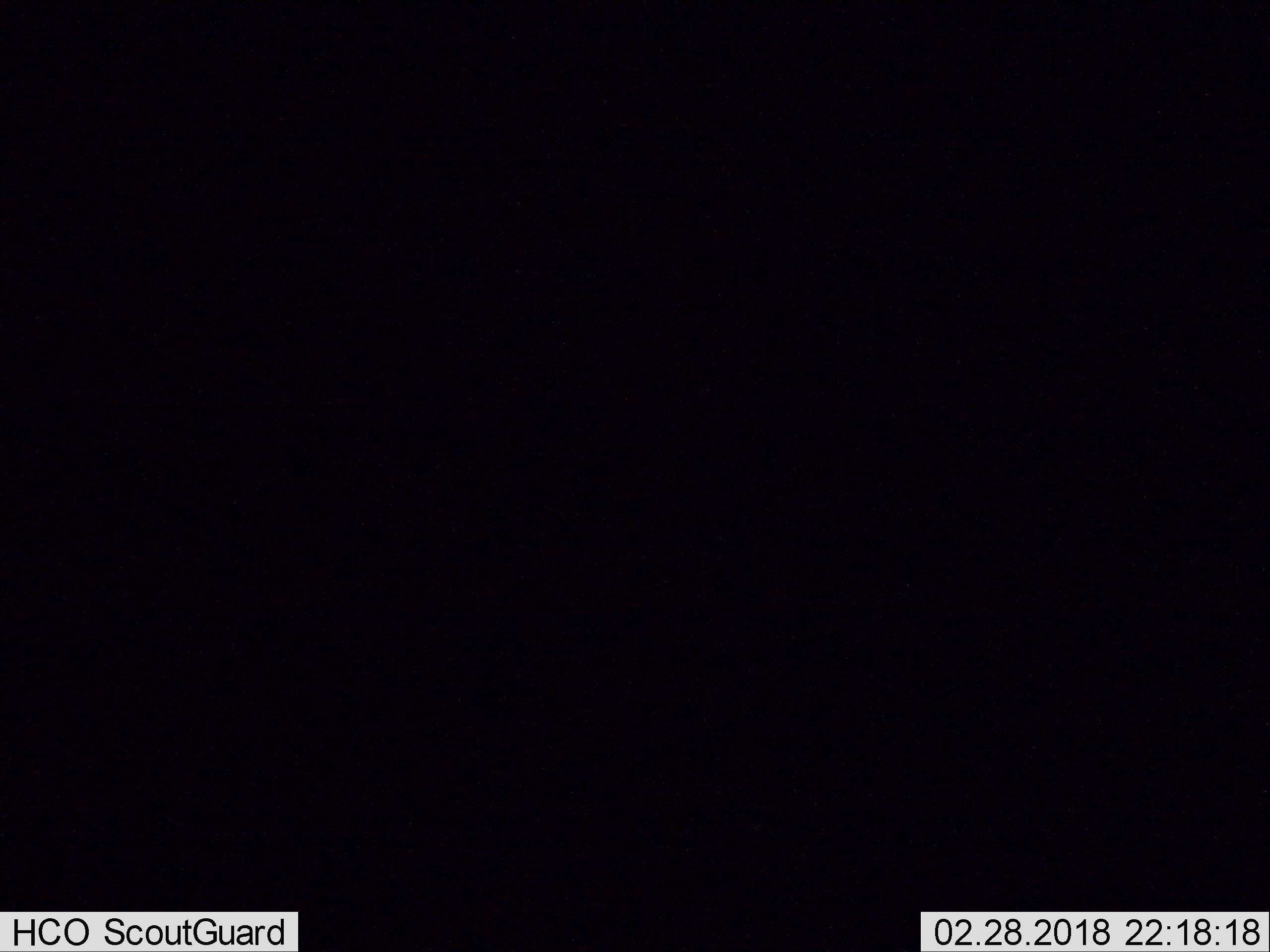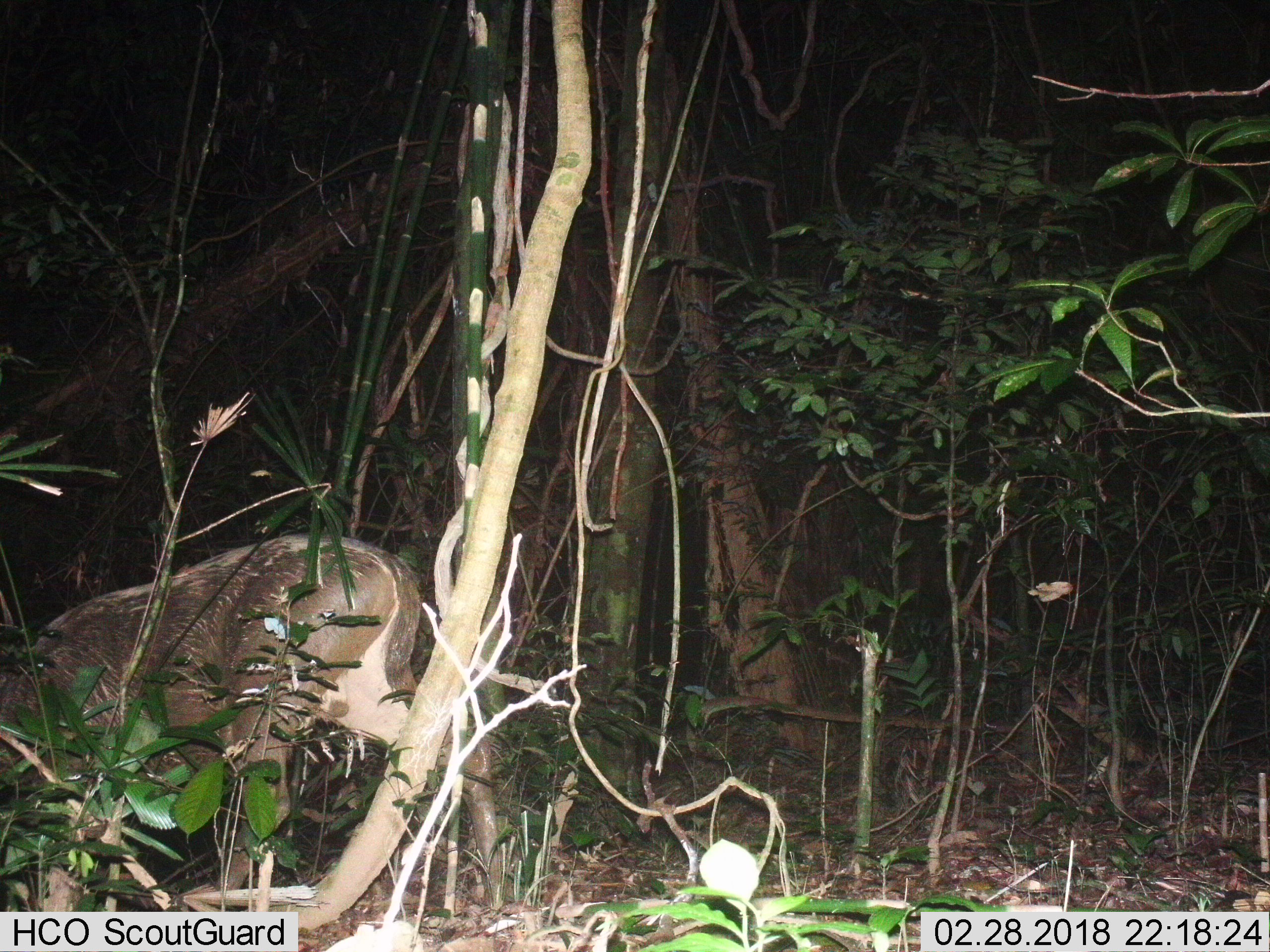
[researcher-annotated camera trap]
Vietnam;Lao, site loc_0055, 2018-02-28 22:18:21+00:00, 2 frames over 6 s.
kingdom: Animalia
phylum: Chordata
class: Mammalia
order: Artiodactyla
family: Cervidae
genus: Rusa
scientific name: Rusa unicolor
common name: sambar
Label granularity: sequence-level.